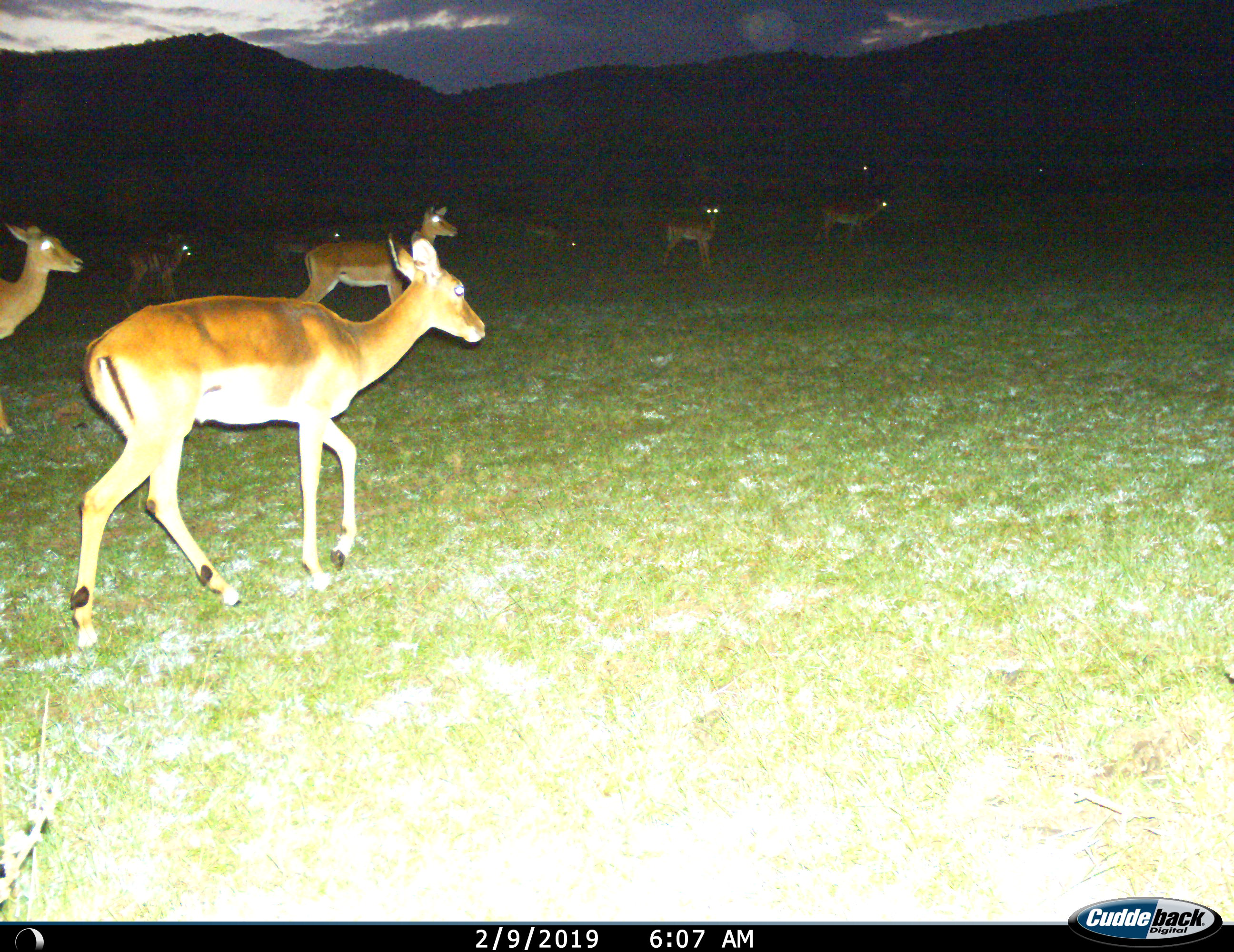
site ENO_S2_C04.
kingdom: Animalia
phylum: Chordata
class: Mammalia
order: Artiodactyla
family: Bovidae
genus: Aepyceros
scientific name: Aepyceros melampus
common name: impala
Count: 11-50.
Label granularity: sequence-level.